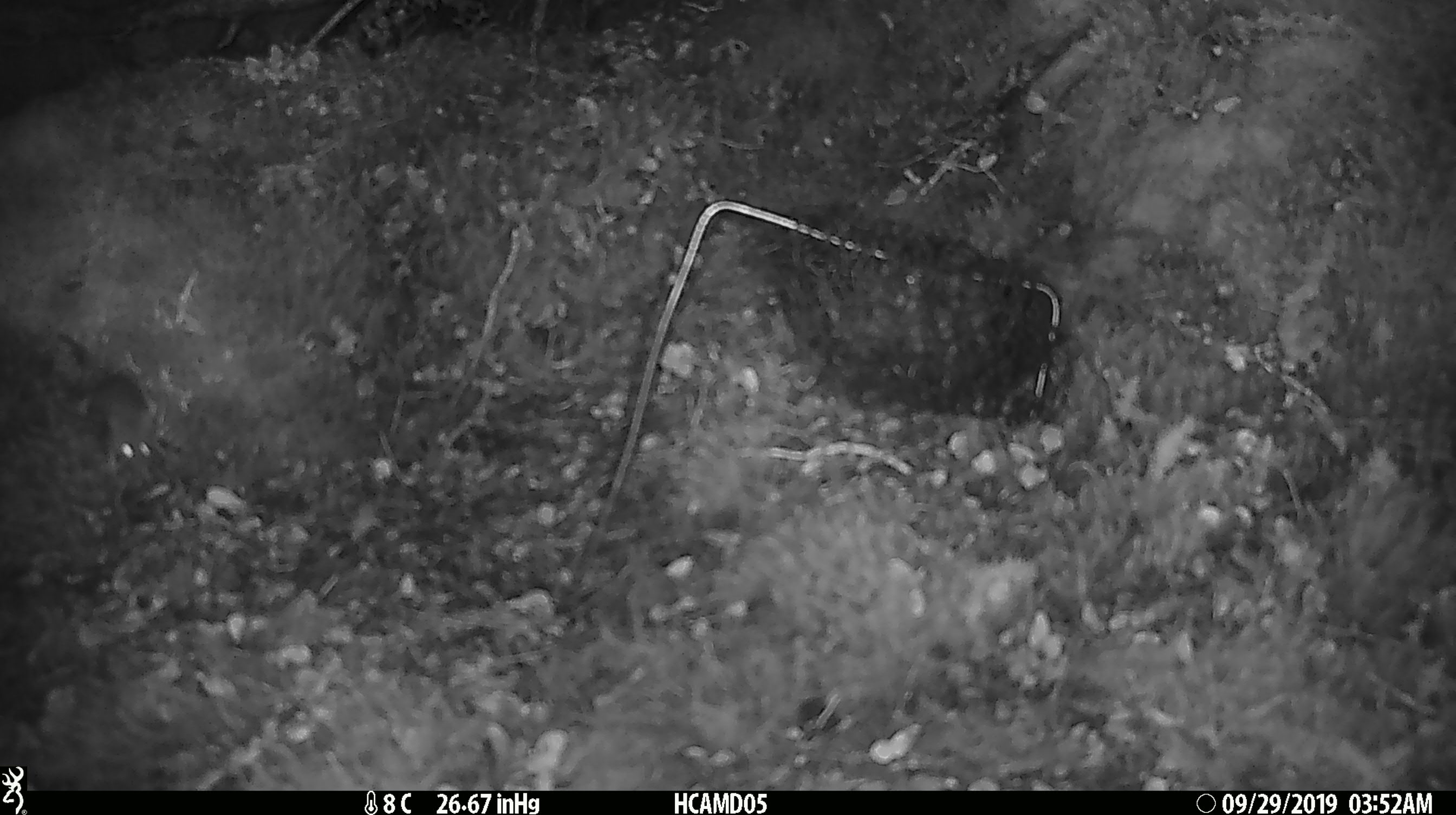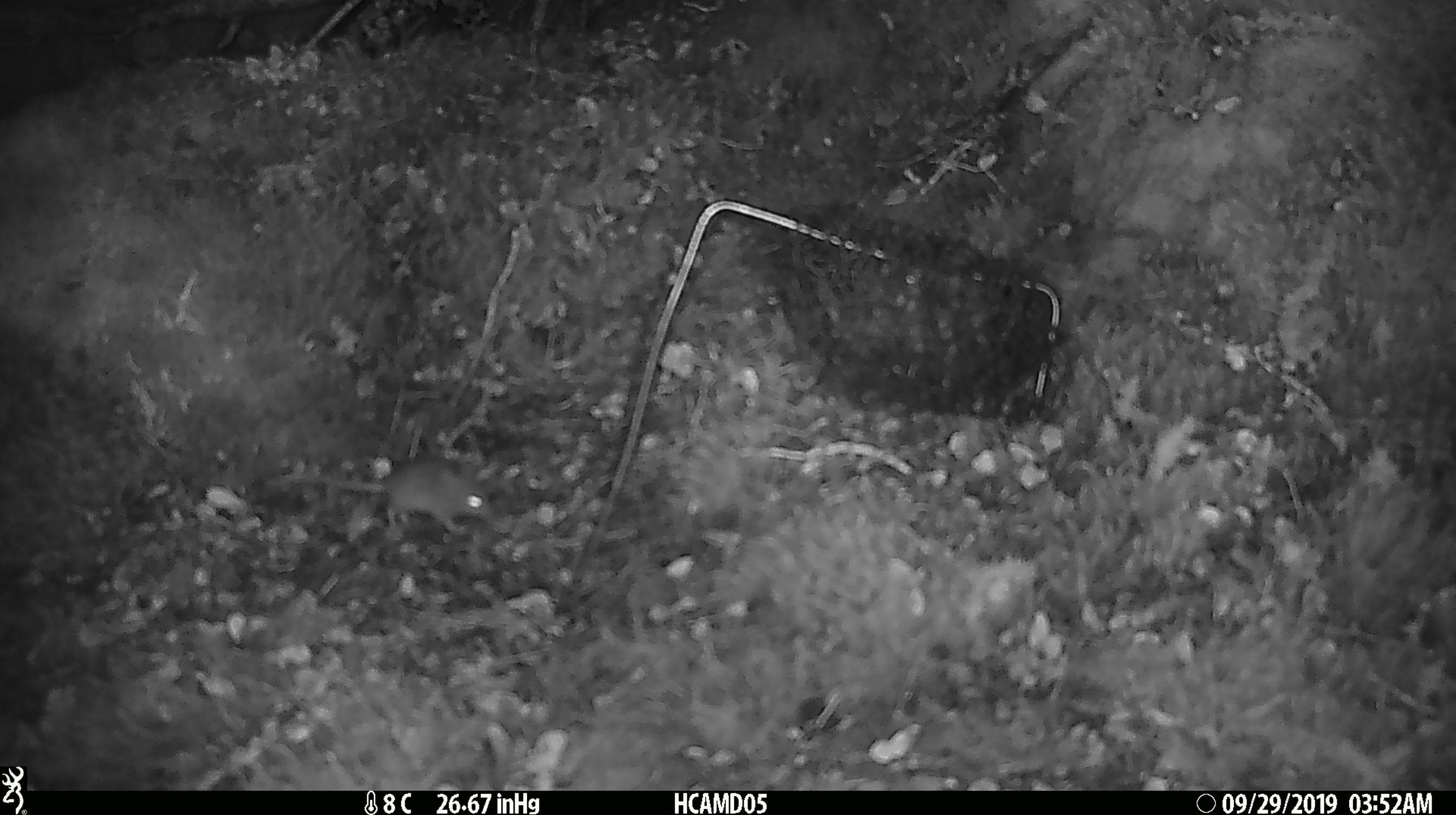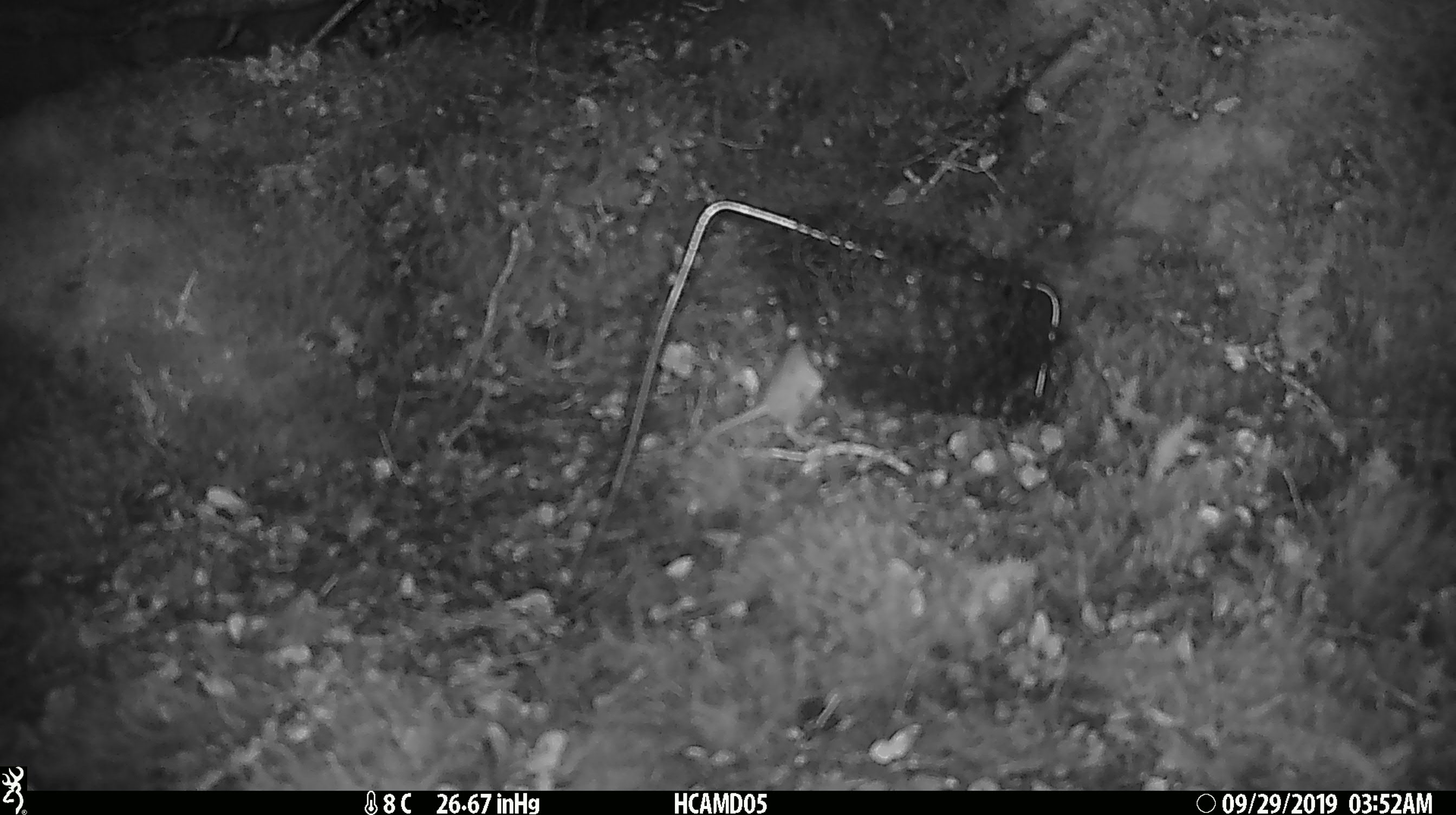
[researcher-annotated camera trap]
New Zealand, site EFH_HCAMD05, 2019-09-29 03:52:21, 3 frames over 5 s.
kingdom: Animalia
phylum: Chordata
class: Mammalia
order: Rodentia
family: Muridae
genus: Mus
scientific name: Mus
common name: mouse